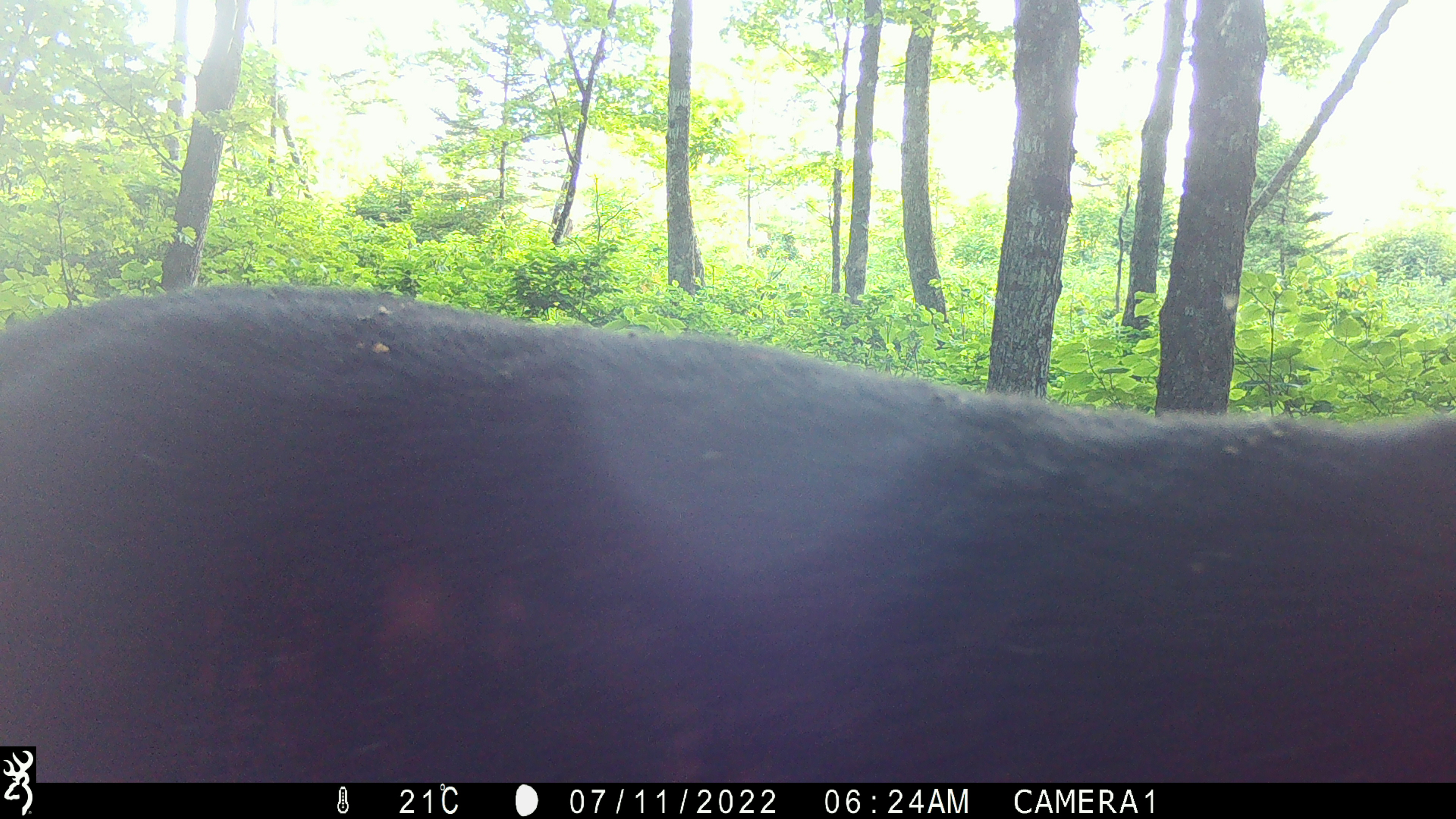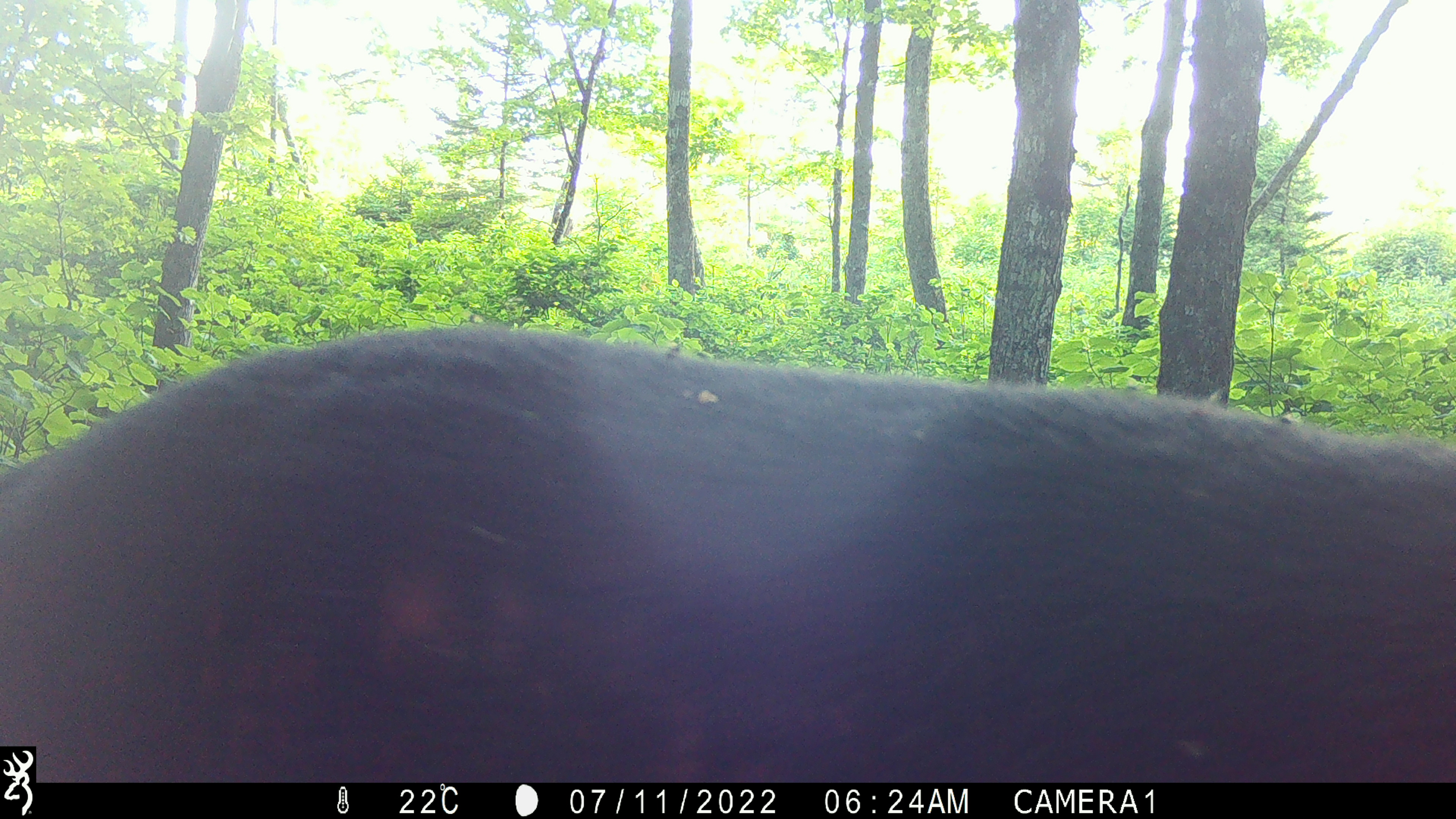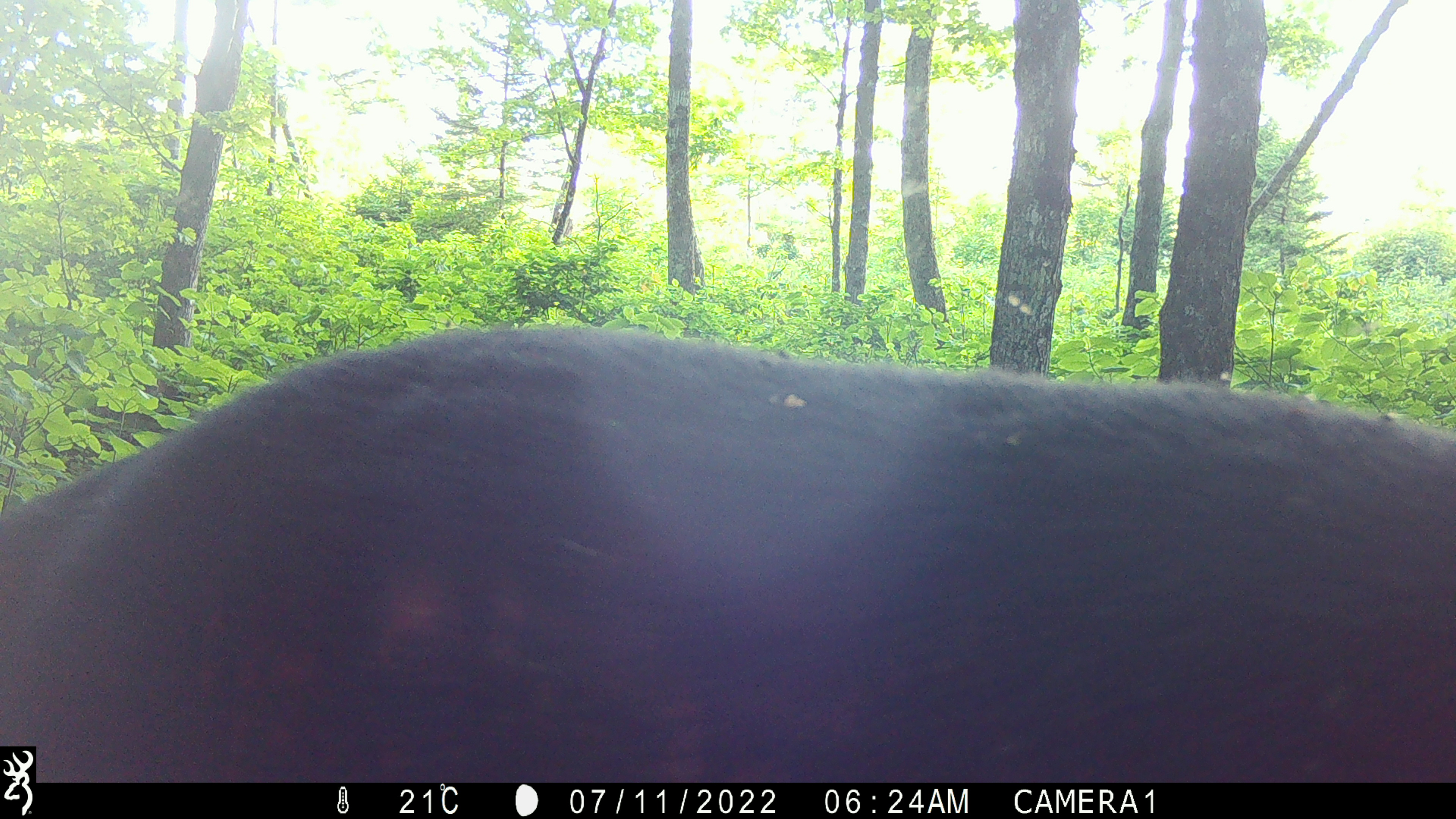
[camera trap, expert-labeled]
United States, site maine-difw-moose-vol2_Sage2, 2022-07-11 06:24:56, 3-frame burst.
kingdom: Animalia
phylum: Chordata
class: Mammalia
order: Artiodactyla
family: Cervidae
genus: Alces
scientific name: Alces alces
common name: moose